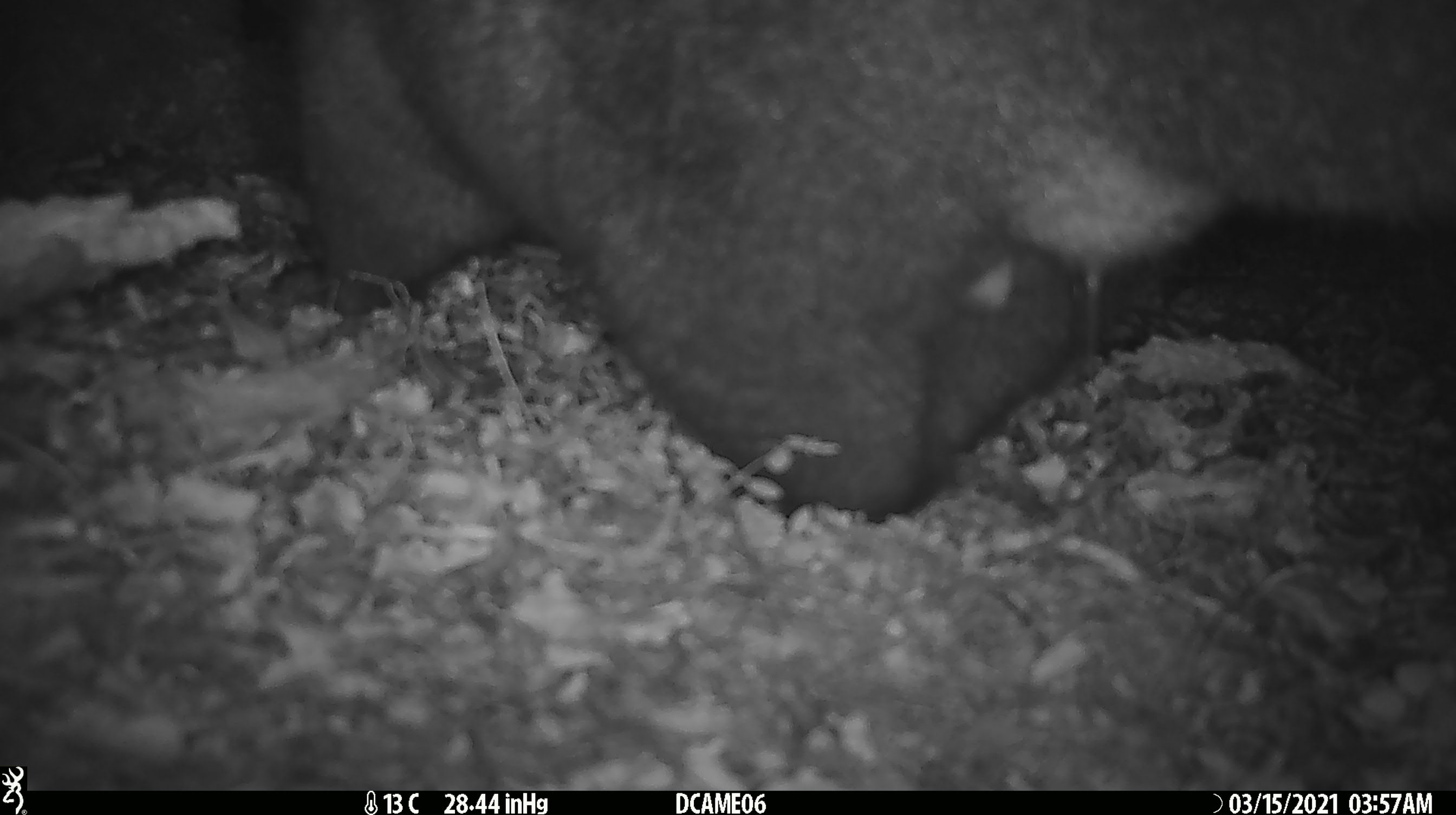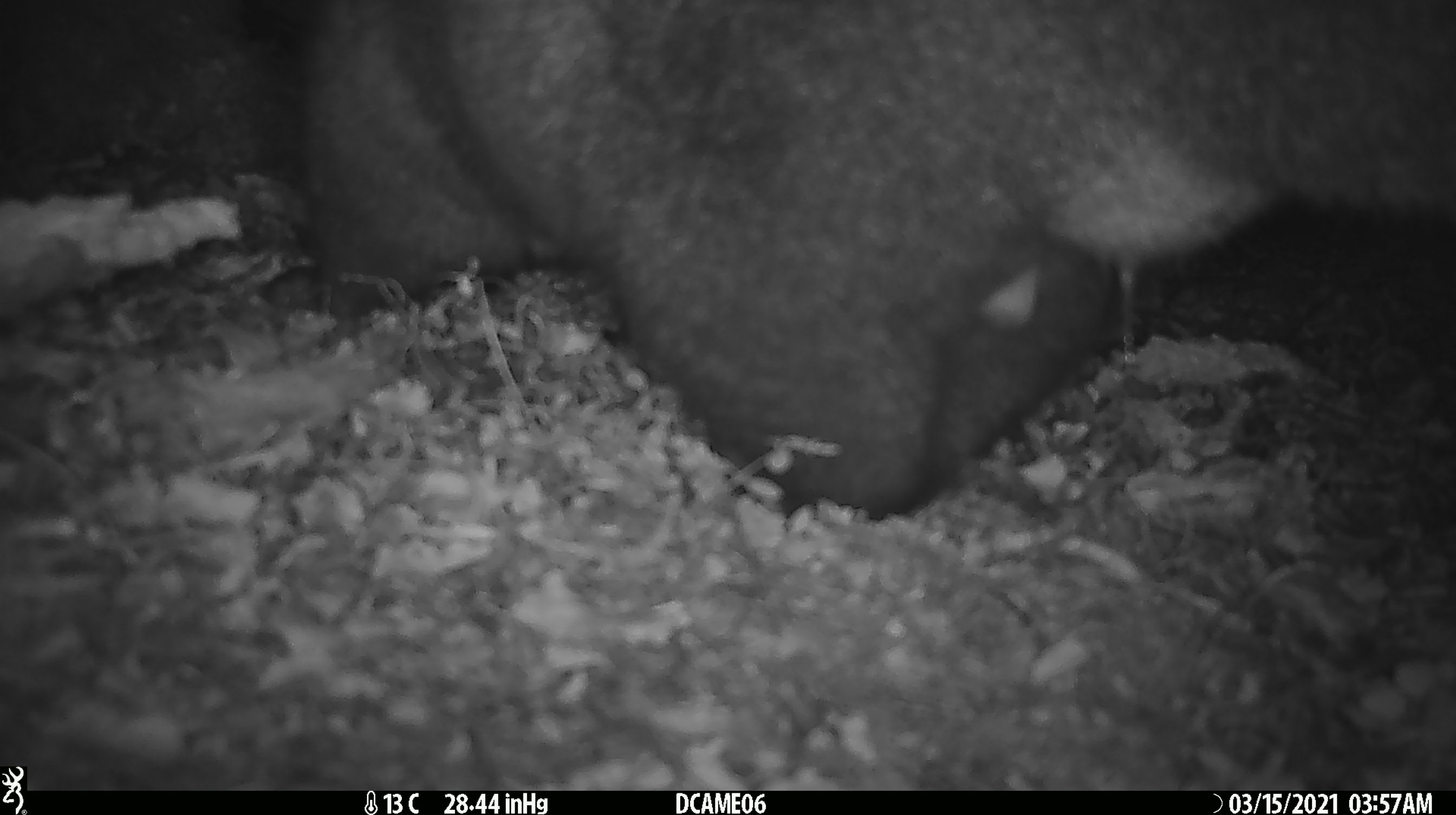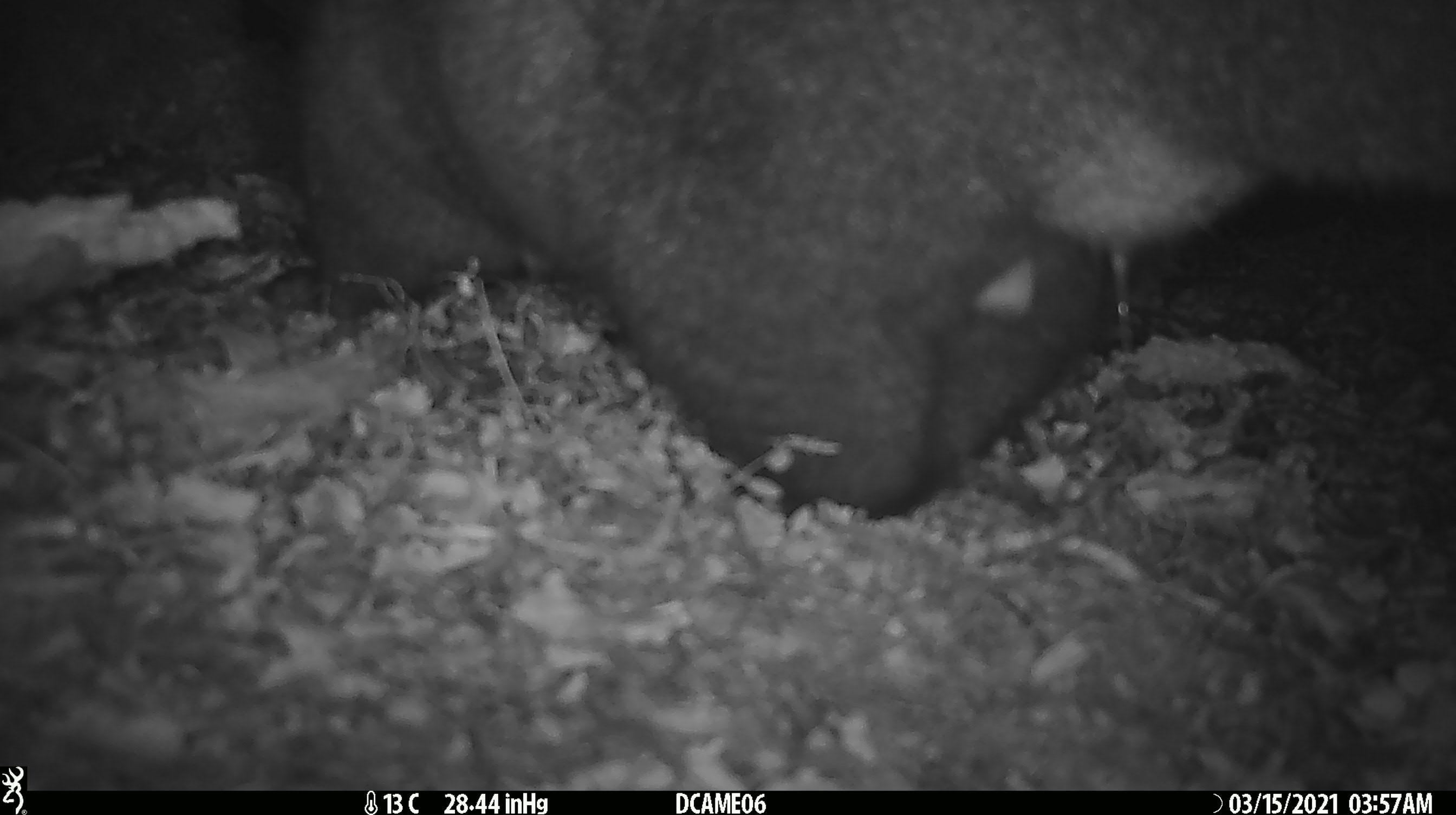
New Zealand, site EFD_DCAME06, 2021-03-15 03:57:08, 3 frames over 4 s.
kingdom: Animalia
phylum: Chordata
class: Mammalia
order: Diprotodontia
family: Phalangeridae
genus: Trichosurus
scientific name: Trichosurus vulpecula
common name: common brushtail possum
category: possum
Possum (common brushtail possum) (Trichosurus vulpecula).